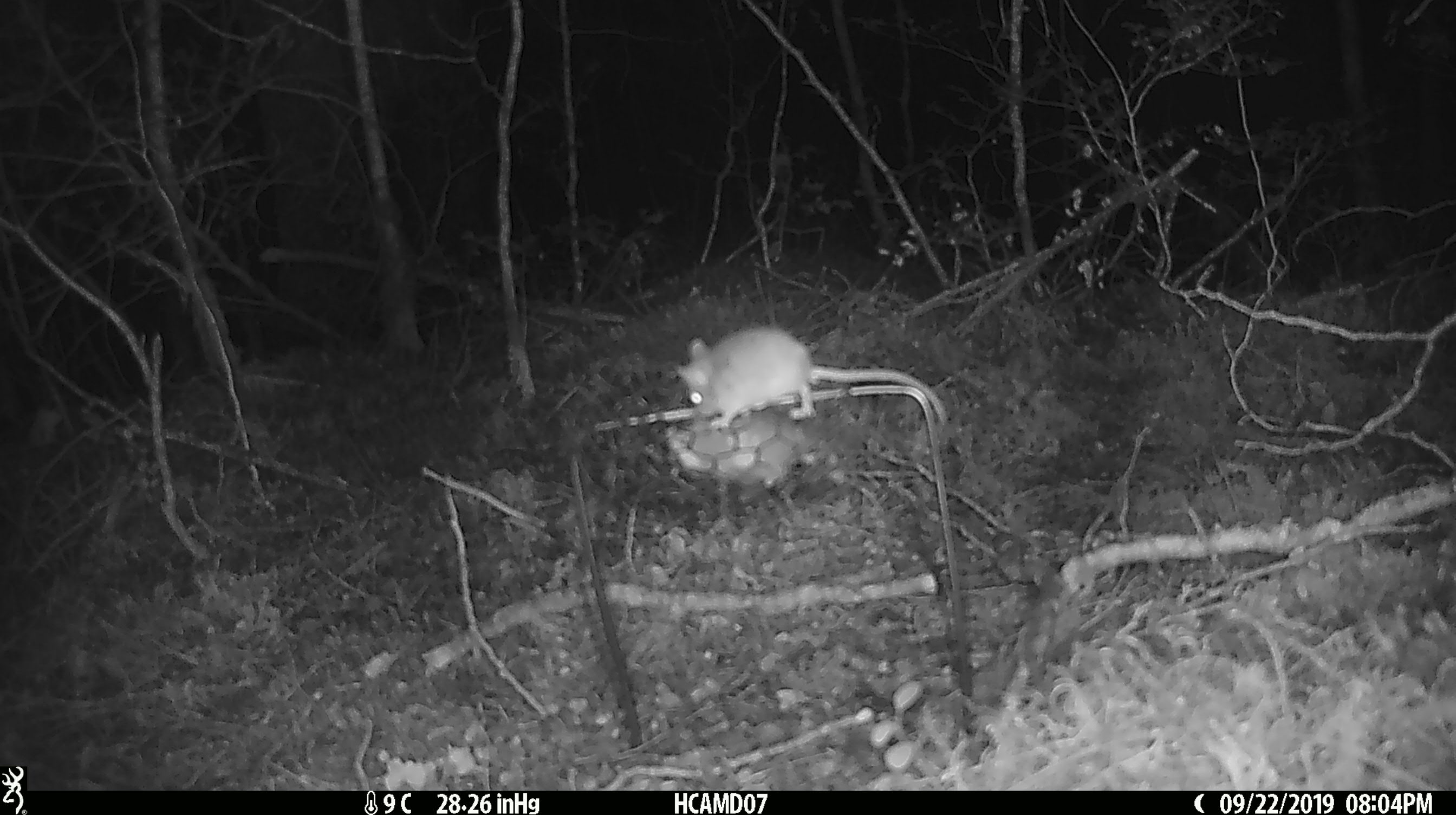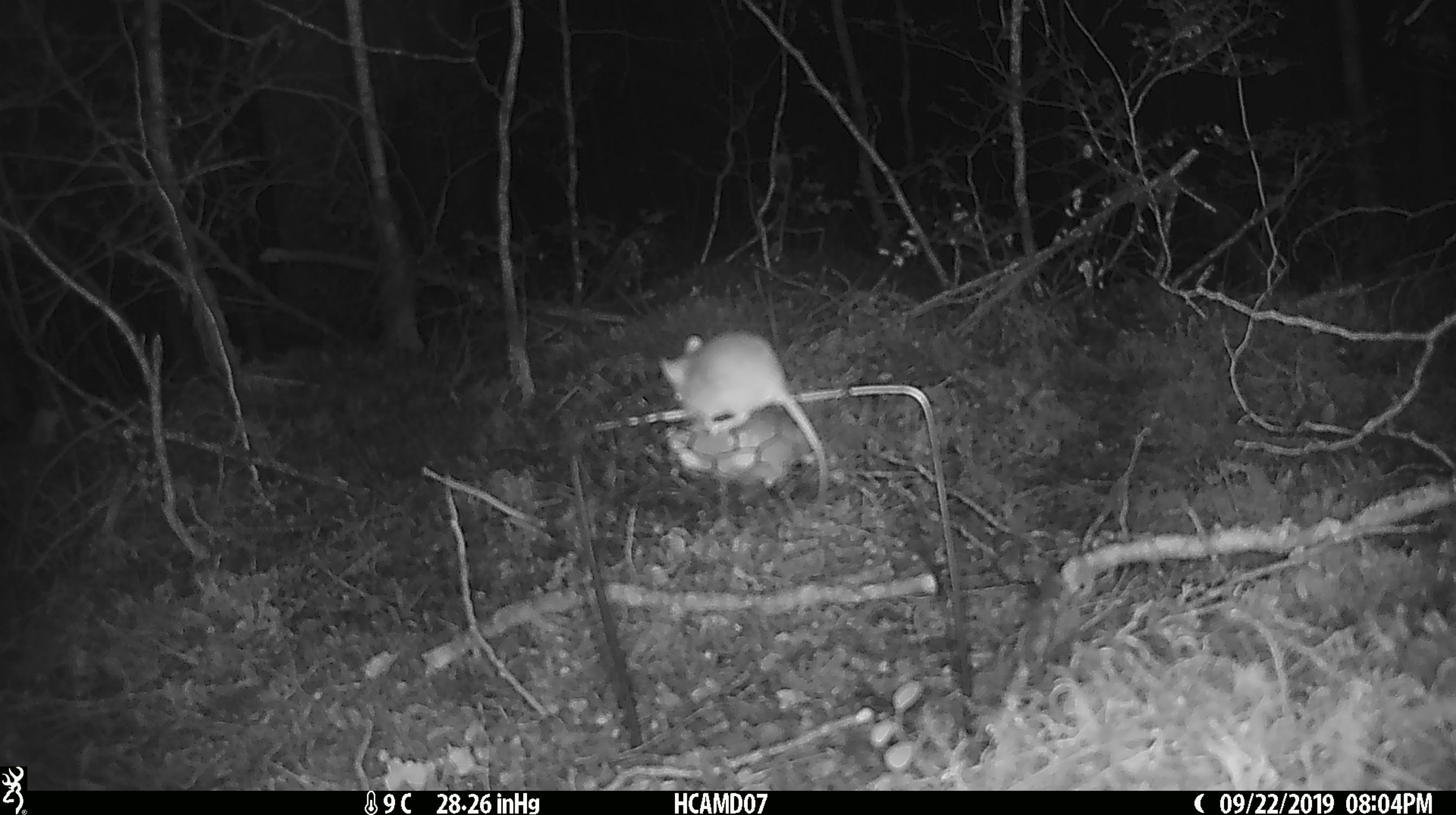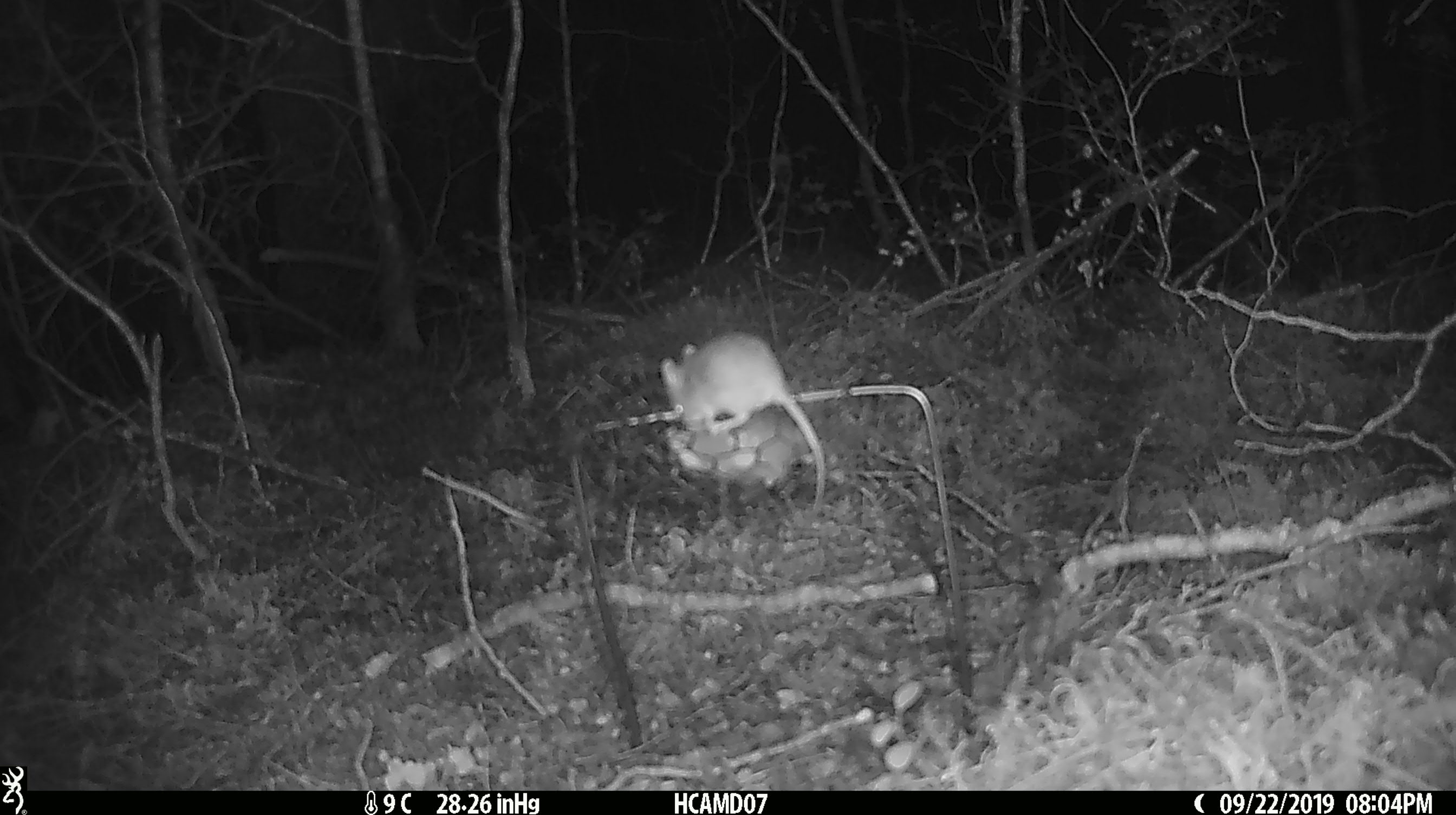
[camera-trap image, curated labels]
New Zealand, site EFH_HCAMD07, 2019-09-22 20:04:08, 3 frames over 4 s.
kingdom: Animalia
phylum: Chordata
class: Mammalia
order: Rodentia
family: Muridae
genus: Mus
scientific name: Mus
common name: mouse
Mouse (Mus).